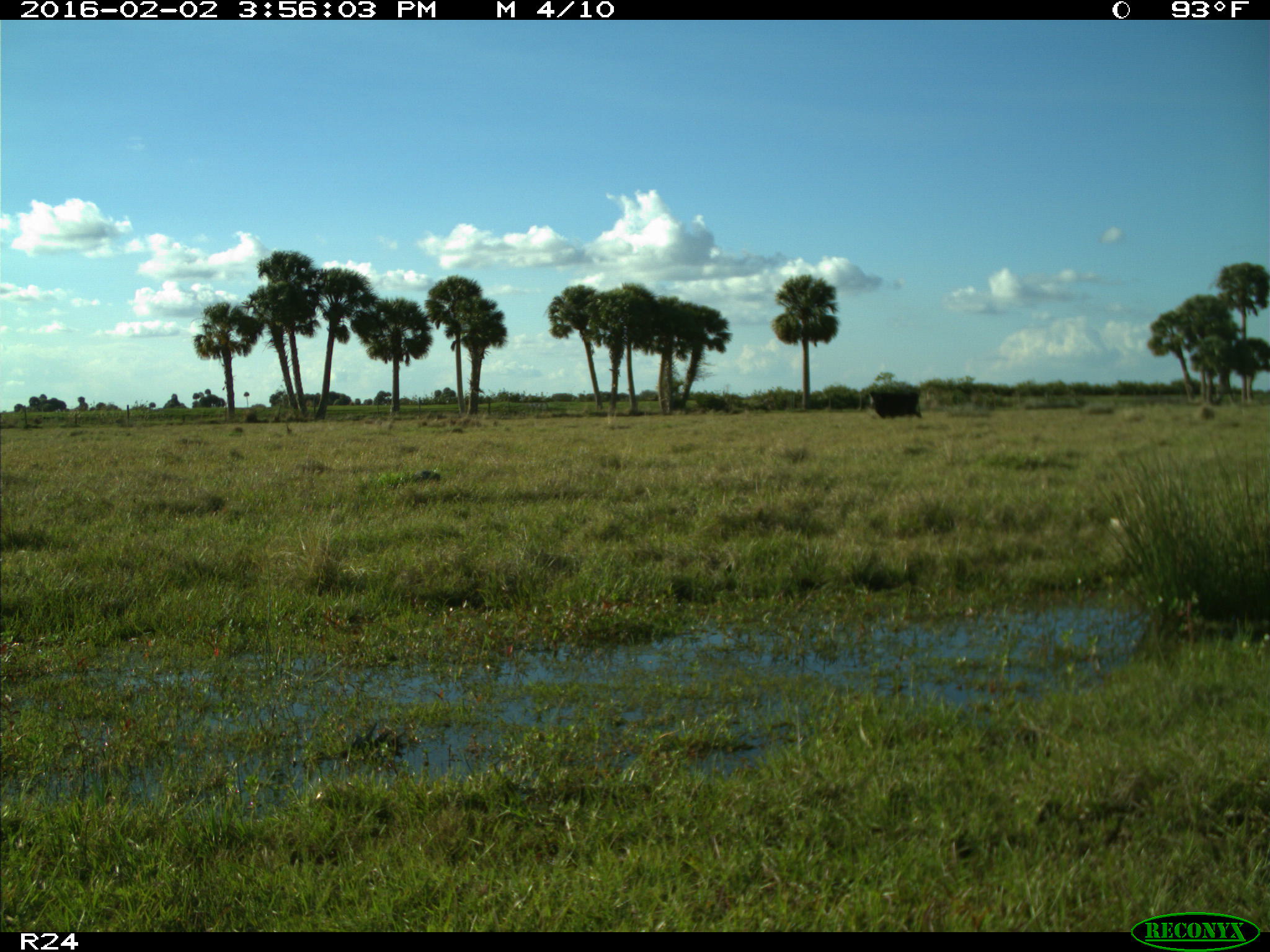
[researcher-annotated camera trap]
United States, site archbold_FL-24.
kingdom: Animalia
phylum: Chordata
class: Mammalia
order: Artiodactyla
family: Bovidae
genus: Bos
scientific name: Bos taurus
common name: domestic cow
Bos taurus (domestic cow).